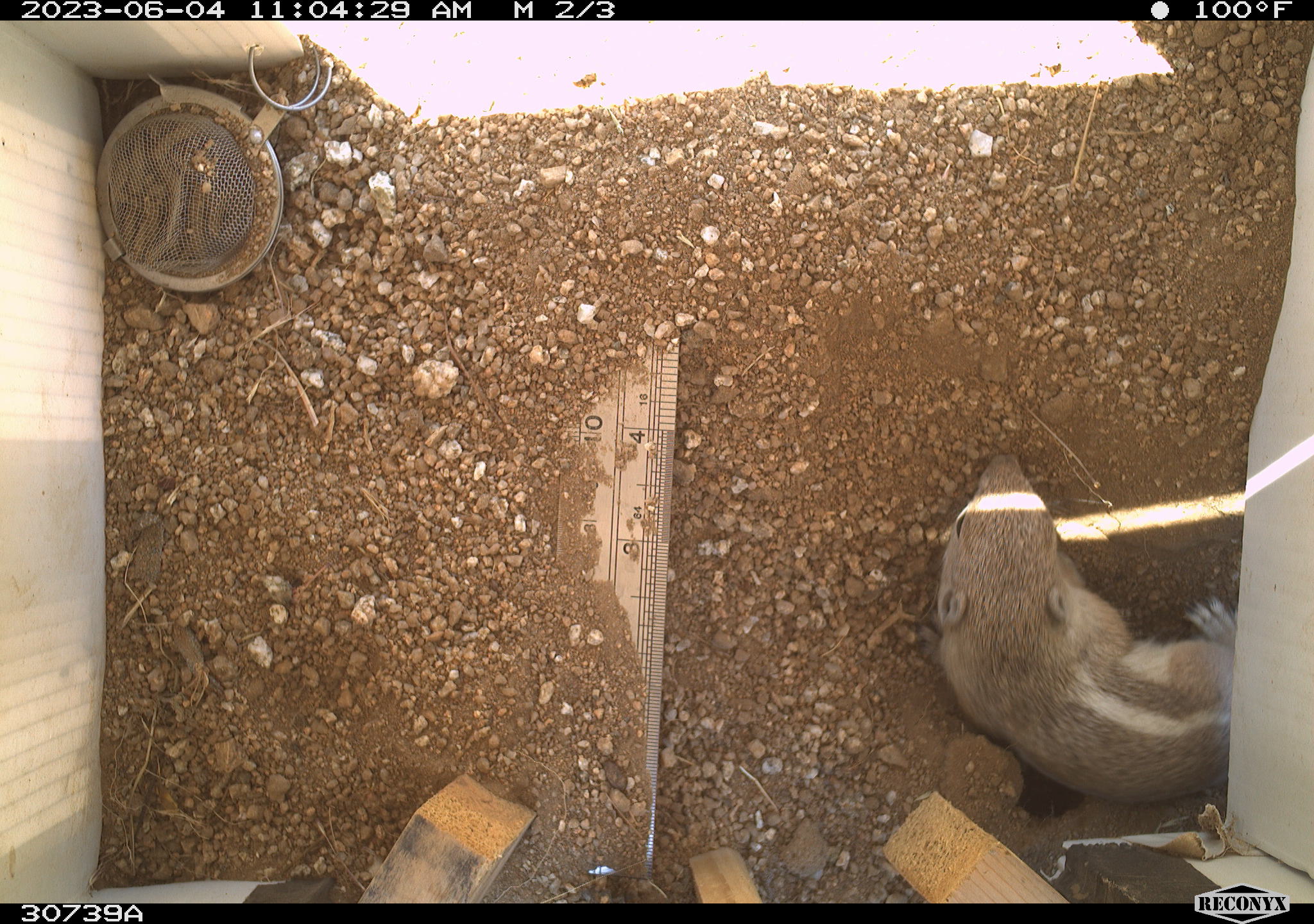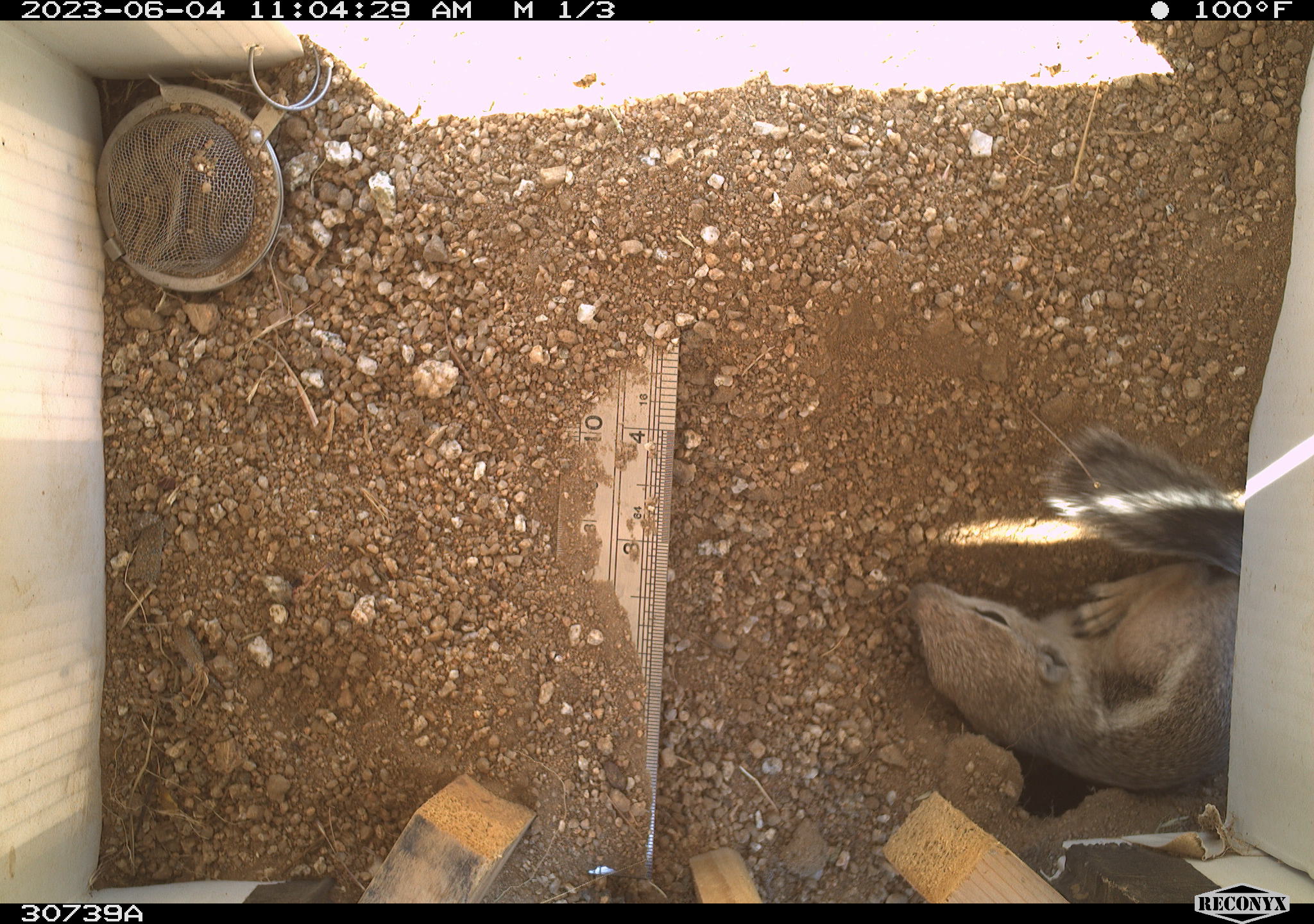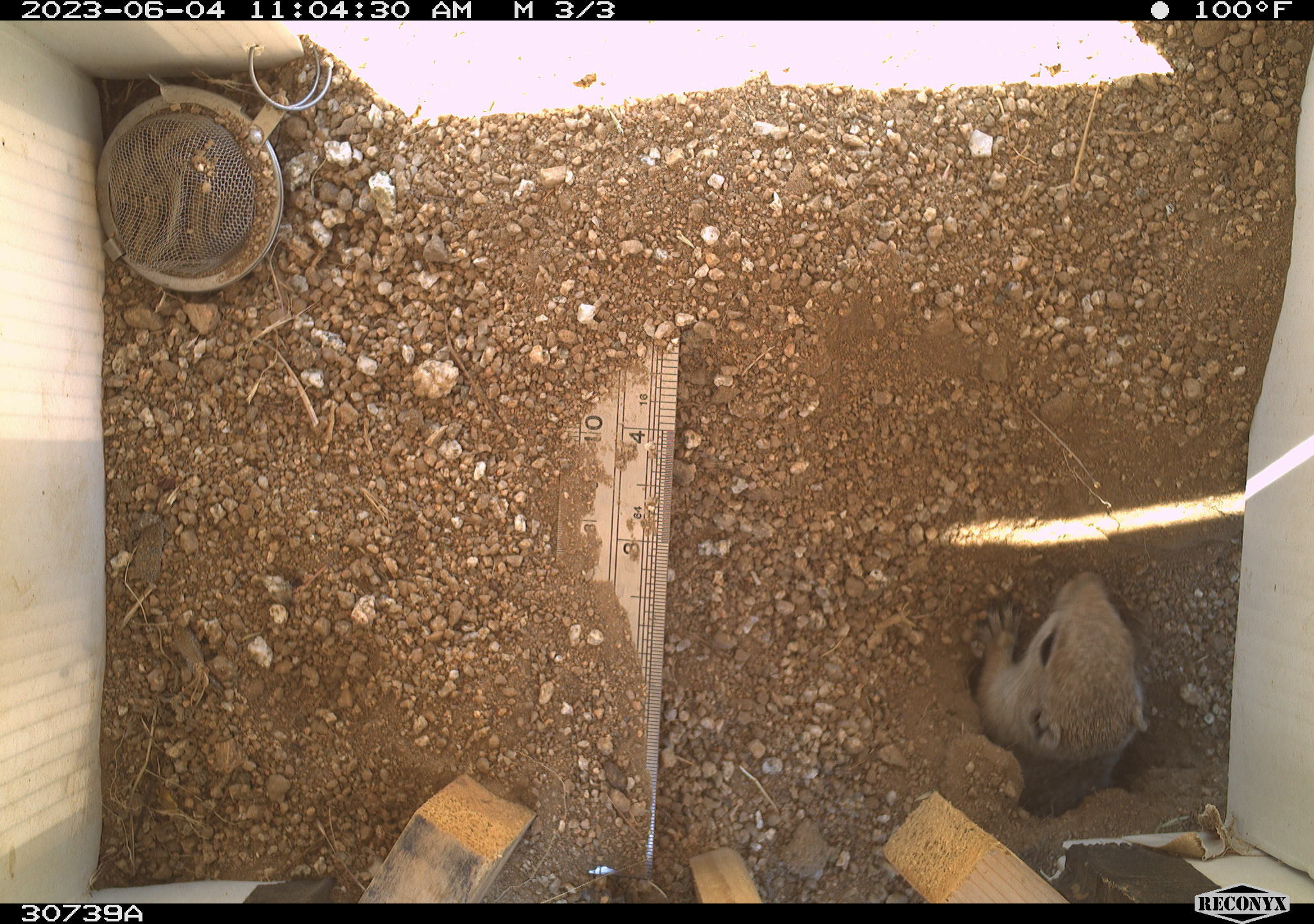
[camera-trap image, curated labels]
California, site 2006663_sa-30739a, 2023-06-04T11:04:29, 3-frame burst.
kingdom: Animalia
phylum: Chordata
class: Mammalia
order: Rodentia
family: Sciuridae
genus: Ammospermophilus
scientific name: Ammospermophilus leucurus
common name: white-tailed antelope squirrel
White-tailed antelope squirrel (Ammospermophilus leucurus).